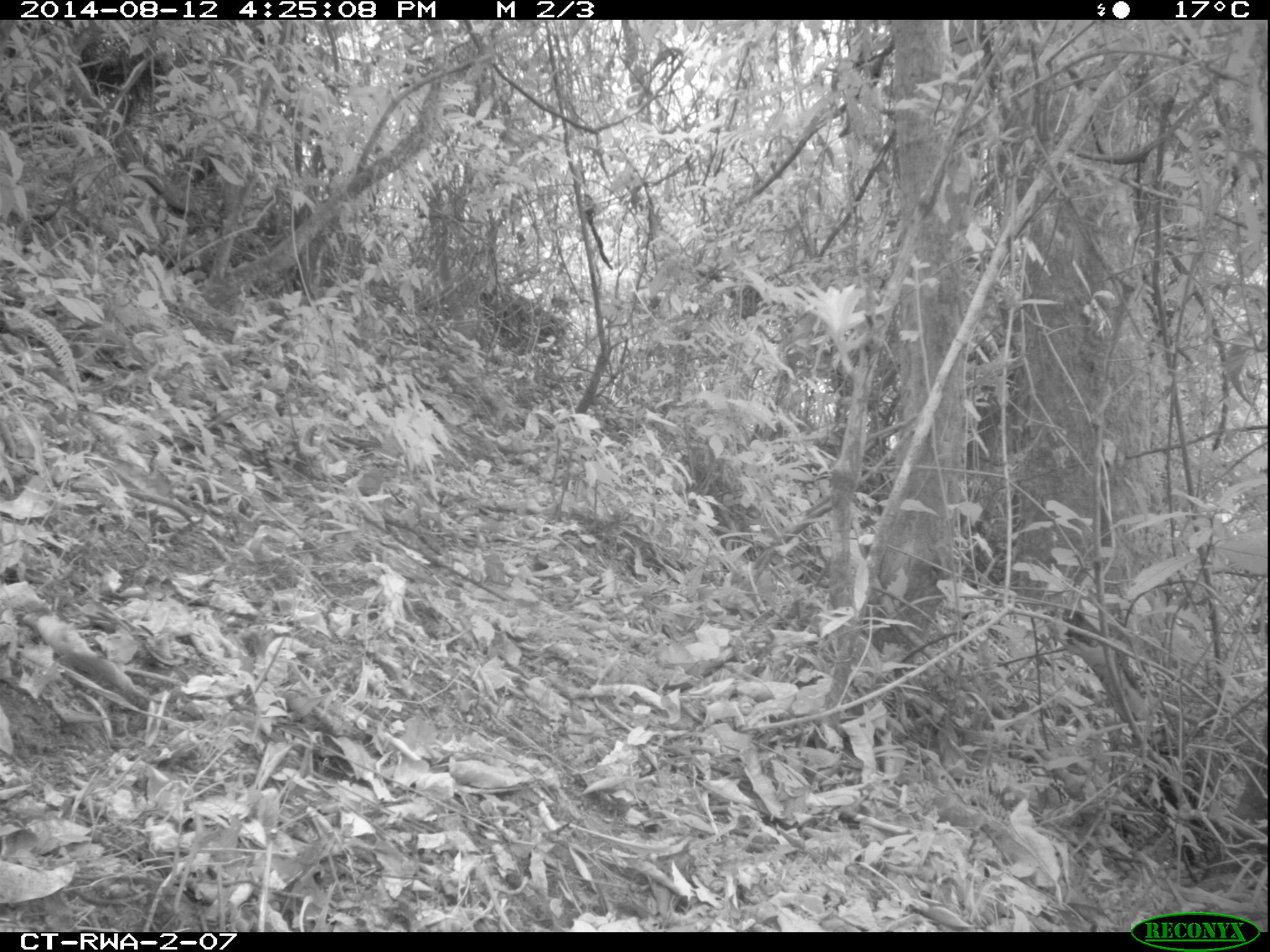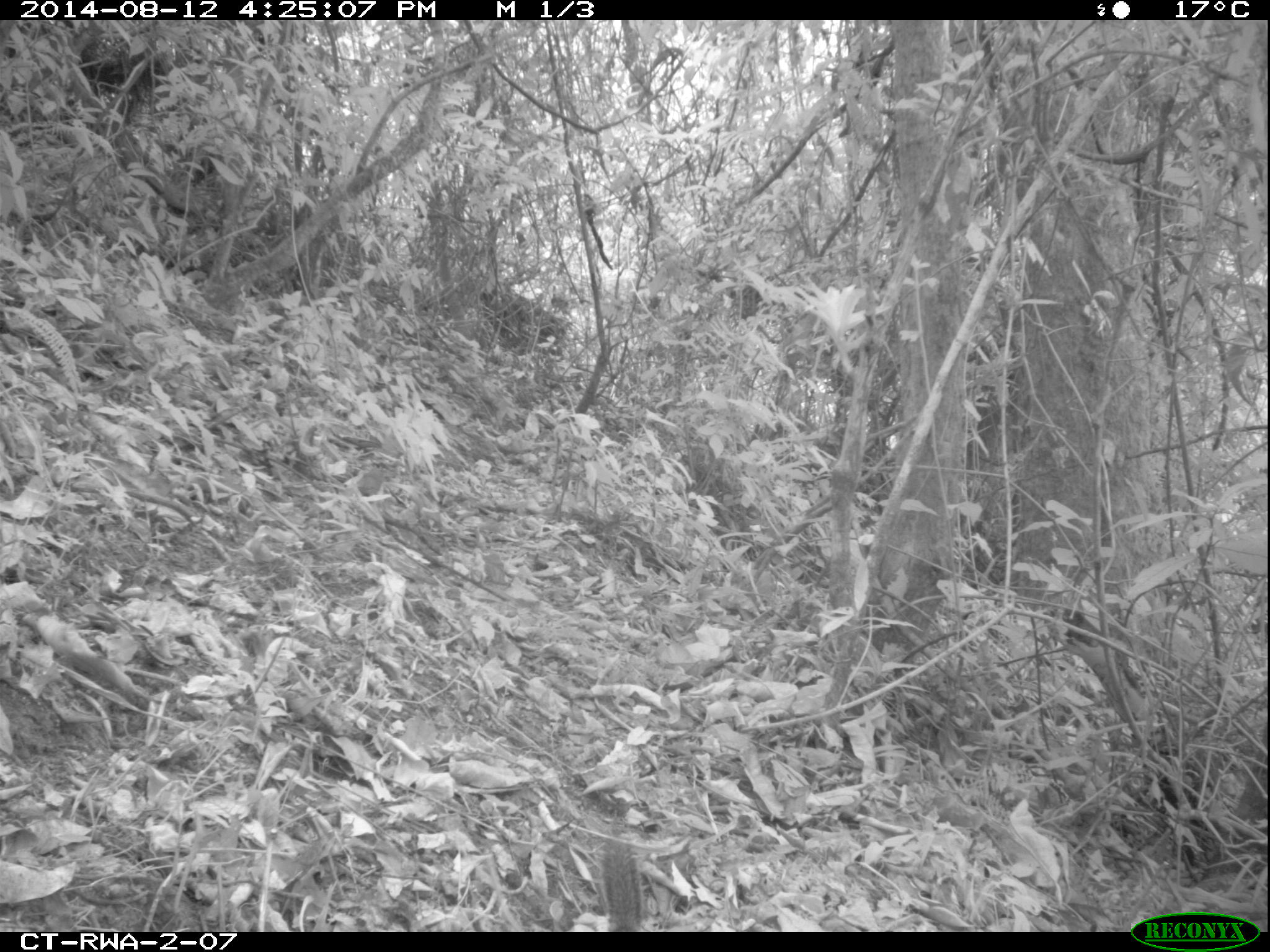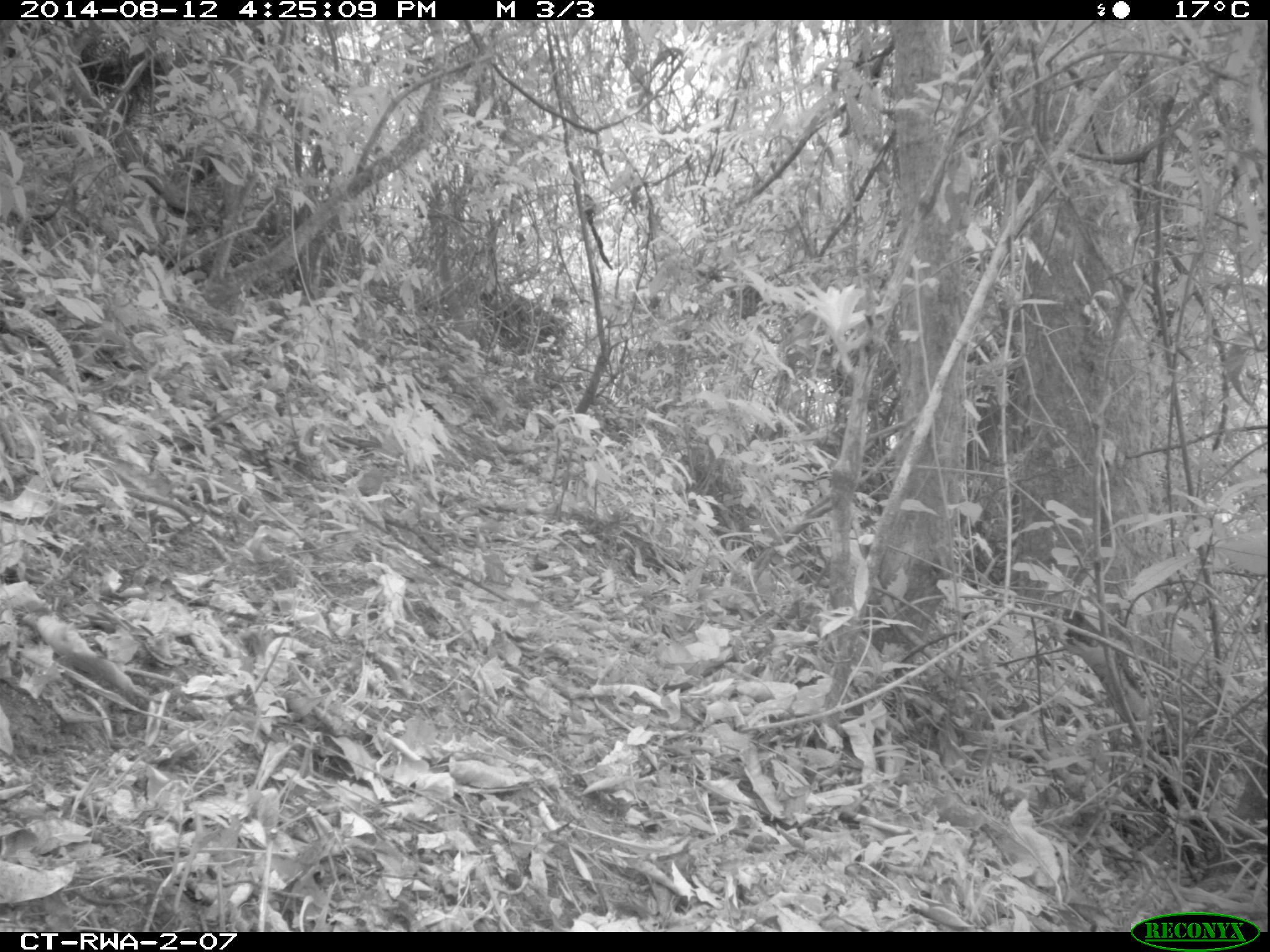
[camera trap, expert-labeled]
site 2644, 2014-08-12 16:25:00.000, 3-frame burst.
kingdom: Animalia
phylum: Chordata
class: Mammalia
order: Rodentia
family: Sciuridae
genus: Funisciurus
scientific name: Funisciurus carruthersi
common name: carruther's mountain squirrel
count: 1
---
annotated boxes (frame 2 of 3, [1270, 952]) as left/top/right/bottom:
funisciurus carruthersi: 592/789/648/929